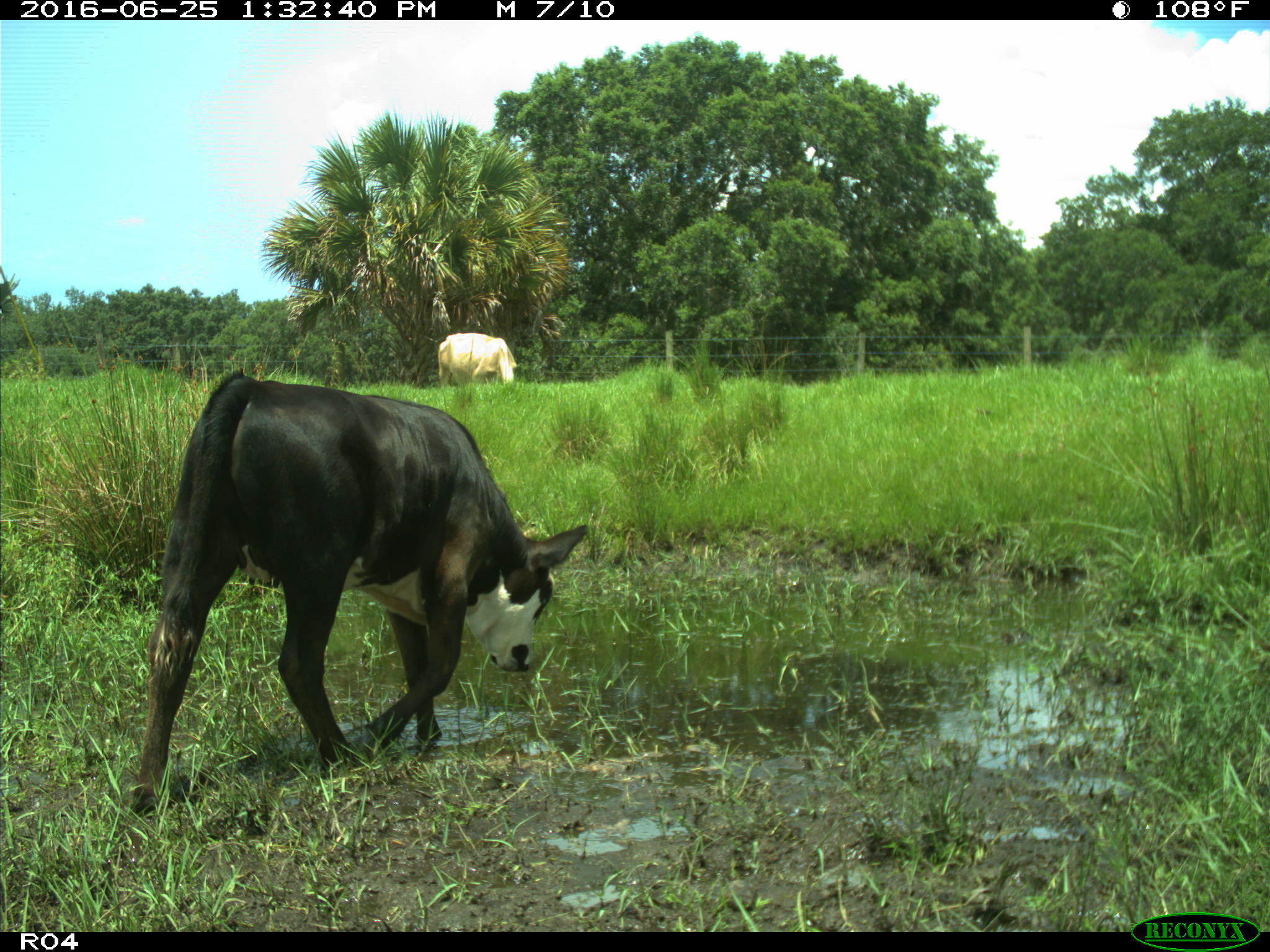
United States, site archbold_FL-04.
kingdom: Animalia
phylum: Chordata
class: Mammalia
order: Artiodactyla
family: Bovidae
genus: Bos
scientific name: Bos taurus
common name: domestic cow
Bos taurus (domestic cow).